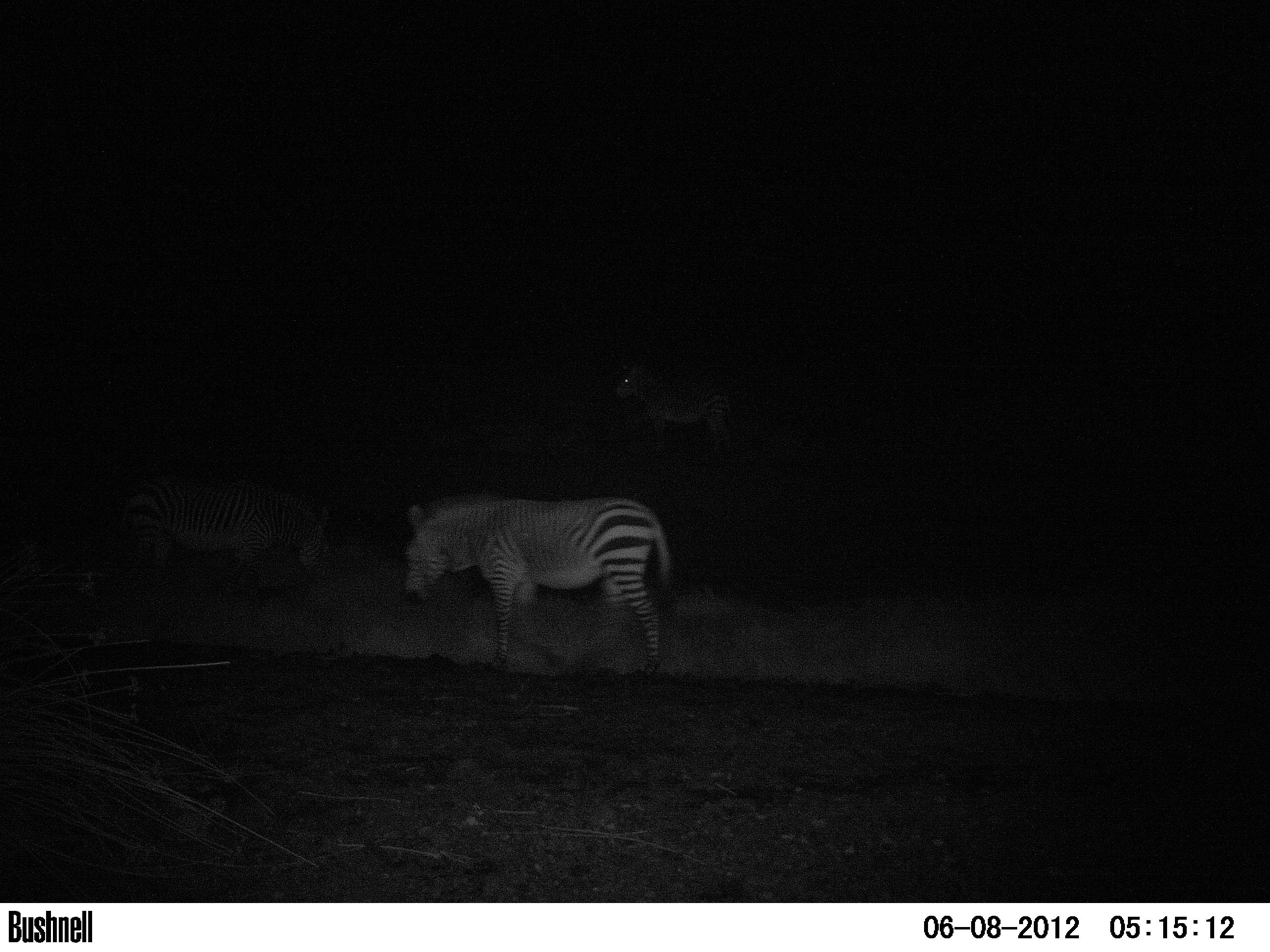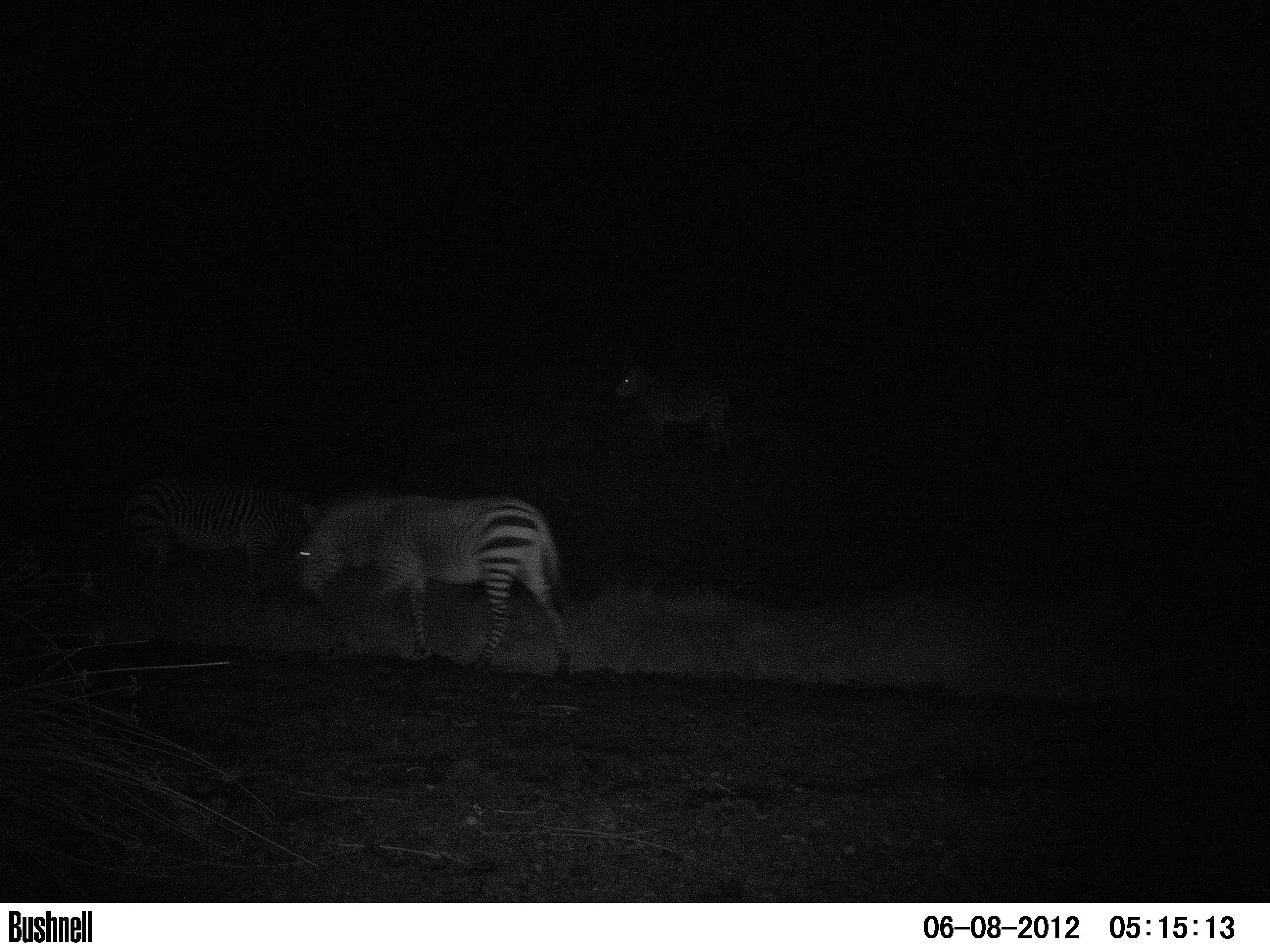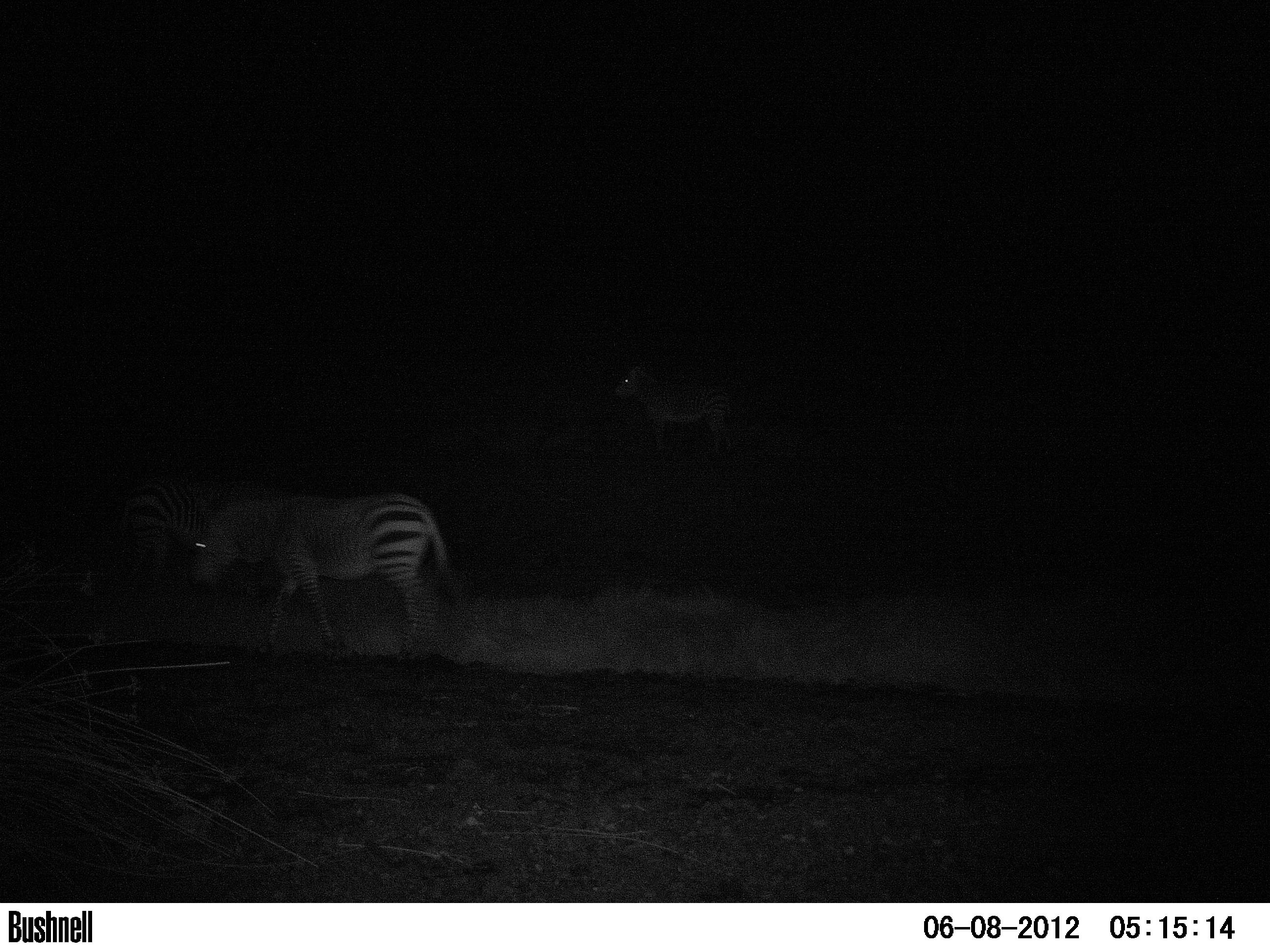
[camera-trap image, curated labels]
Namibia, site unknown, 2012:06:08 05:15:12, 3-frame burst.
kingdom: Animalia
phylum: Chordata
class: Mammalia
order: Perissodactyla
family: Equidae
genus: Equus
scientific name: Equus zebra hartmannae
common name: hartmann's mountain zebra